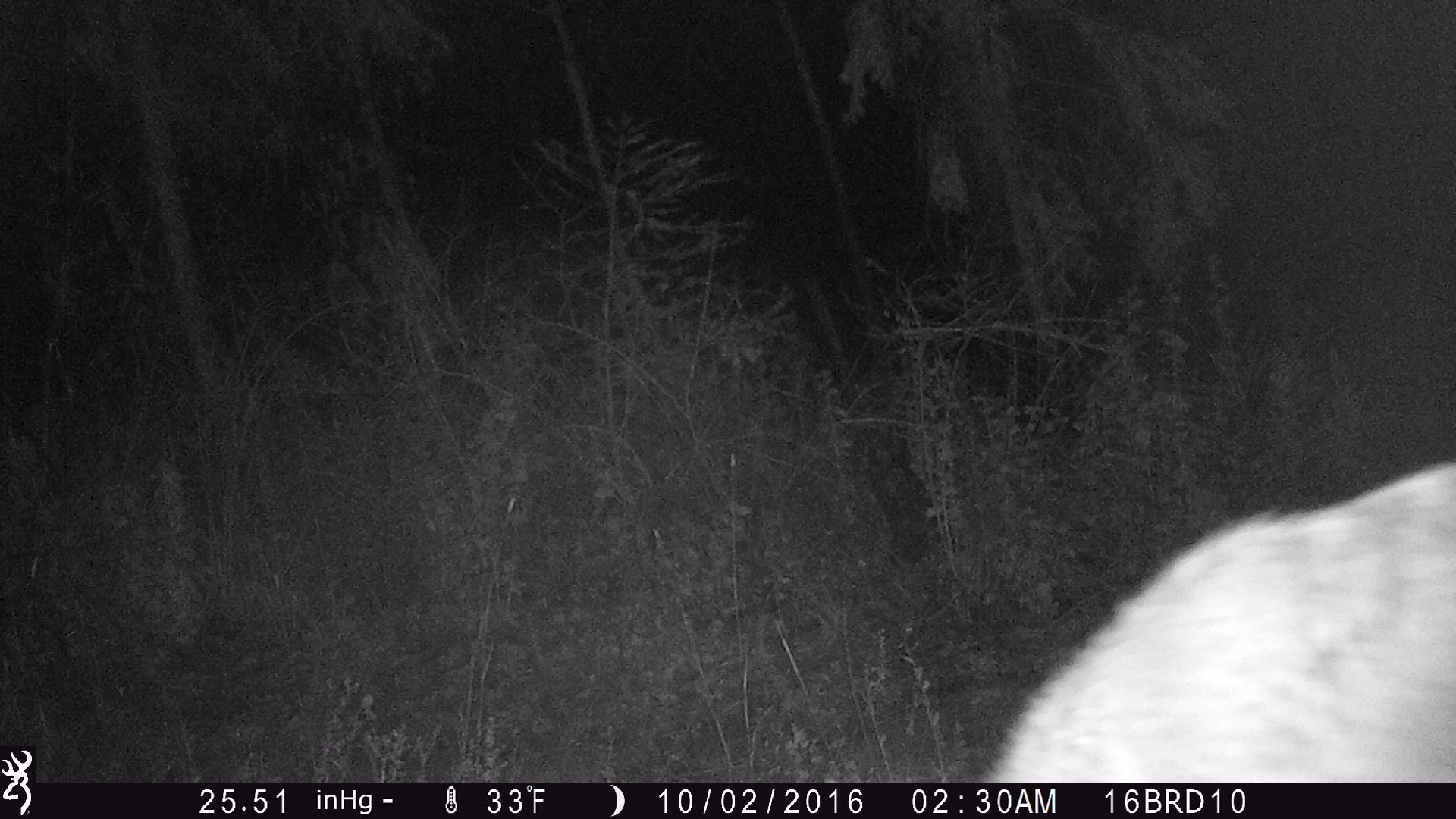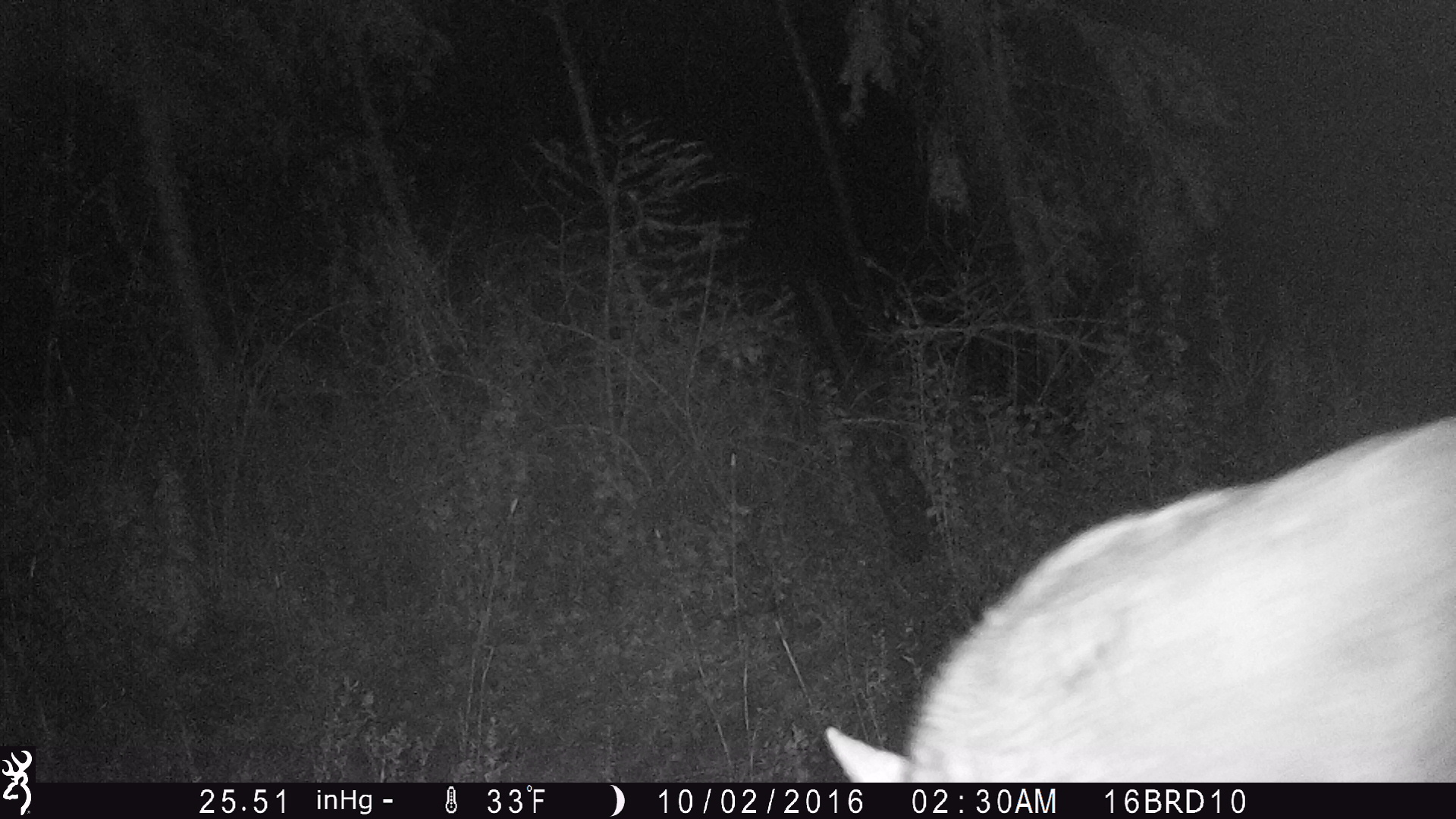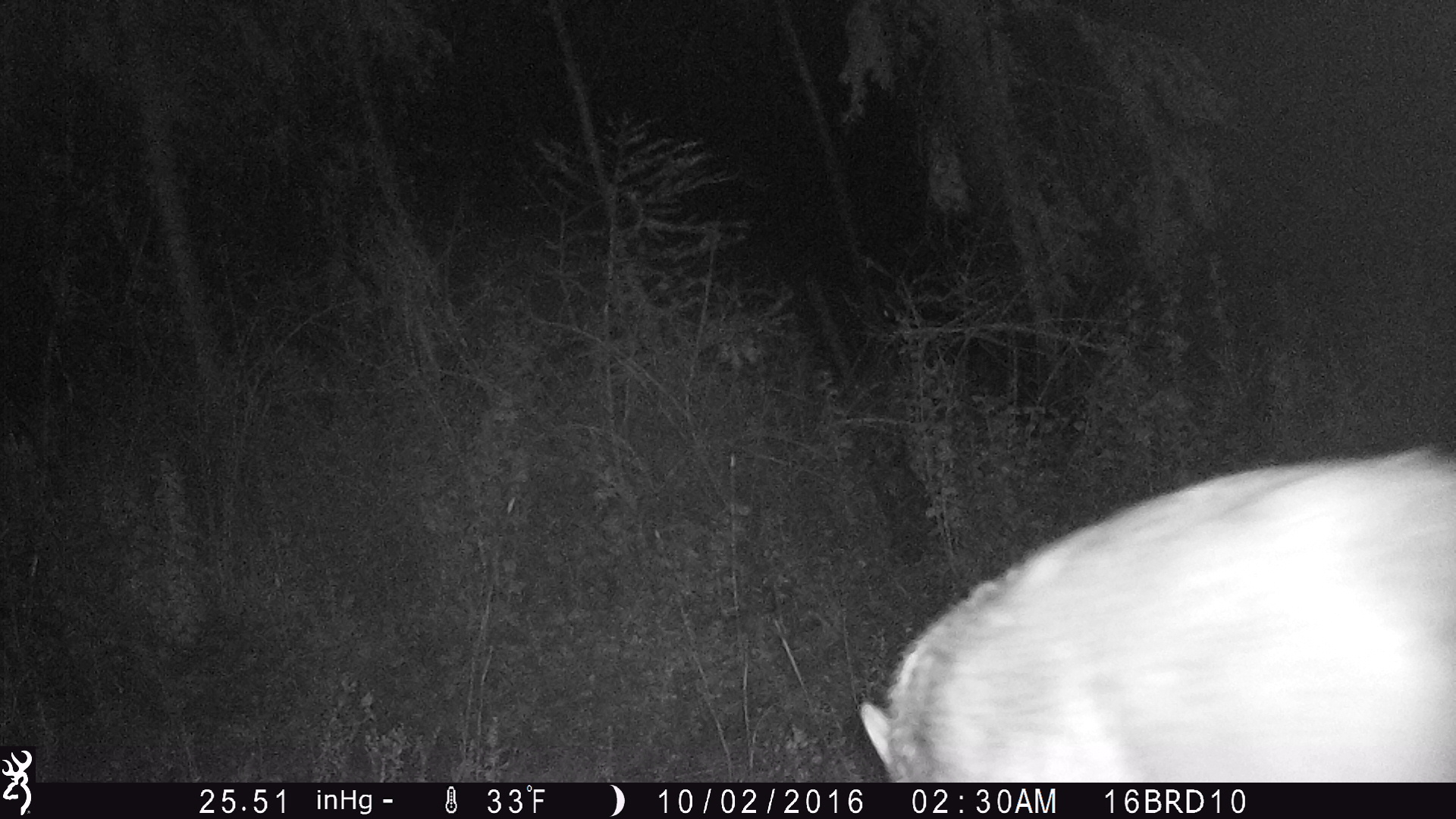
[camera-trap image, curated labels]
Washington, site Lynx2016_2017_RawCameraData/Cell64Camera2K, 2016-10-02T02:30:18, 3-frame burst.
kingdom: Animalia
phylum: Chordata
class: Mammalia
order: Carnivora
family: Canidae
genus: Canis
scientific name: Canis latrans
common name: coyote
Canis latrans (coyote). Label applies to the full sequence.